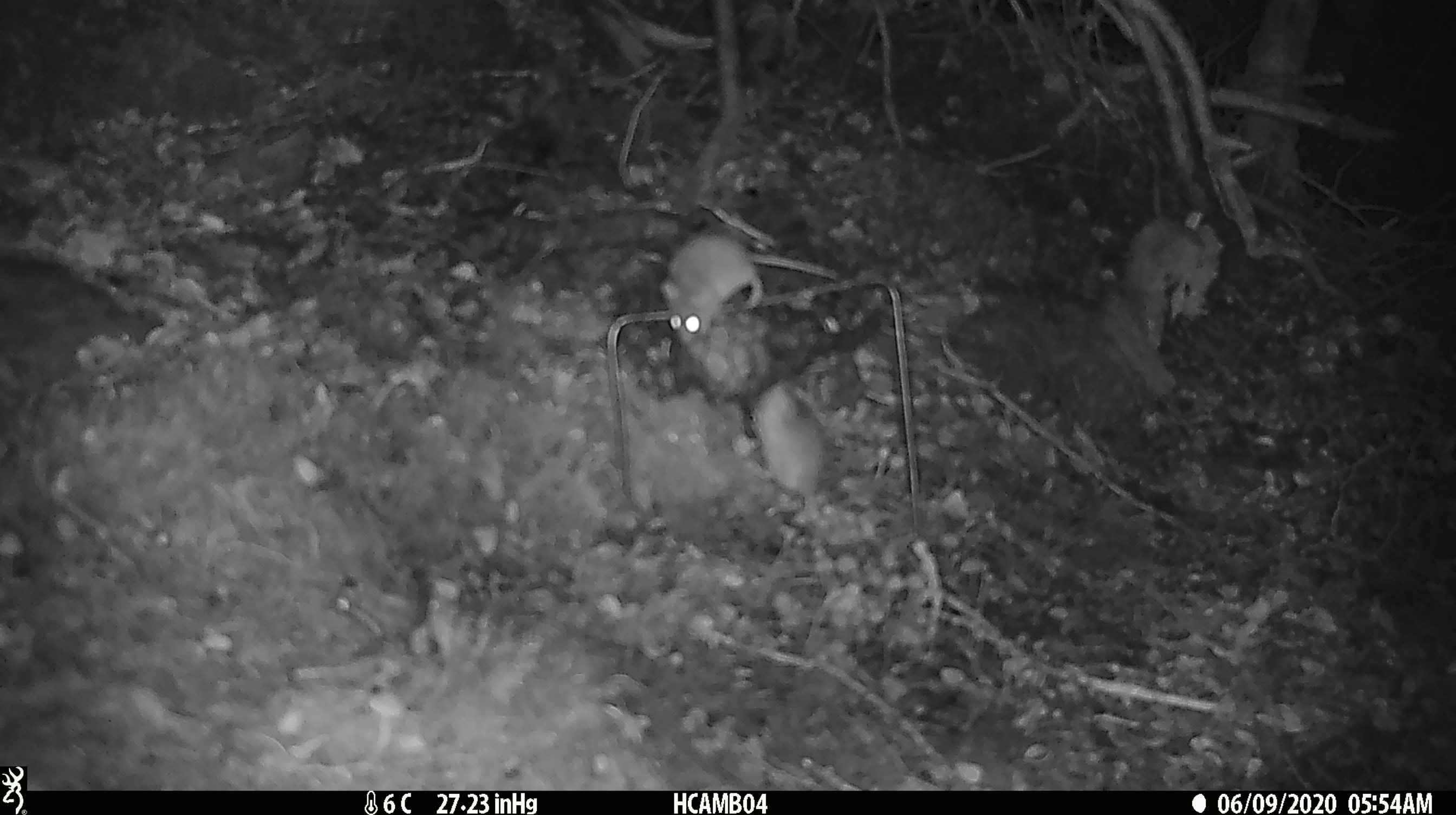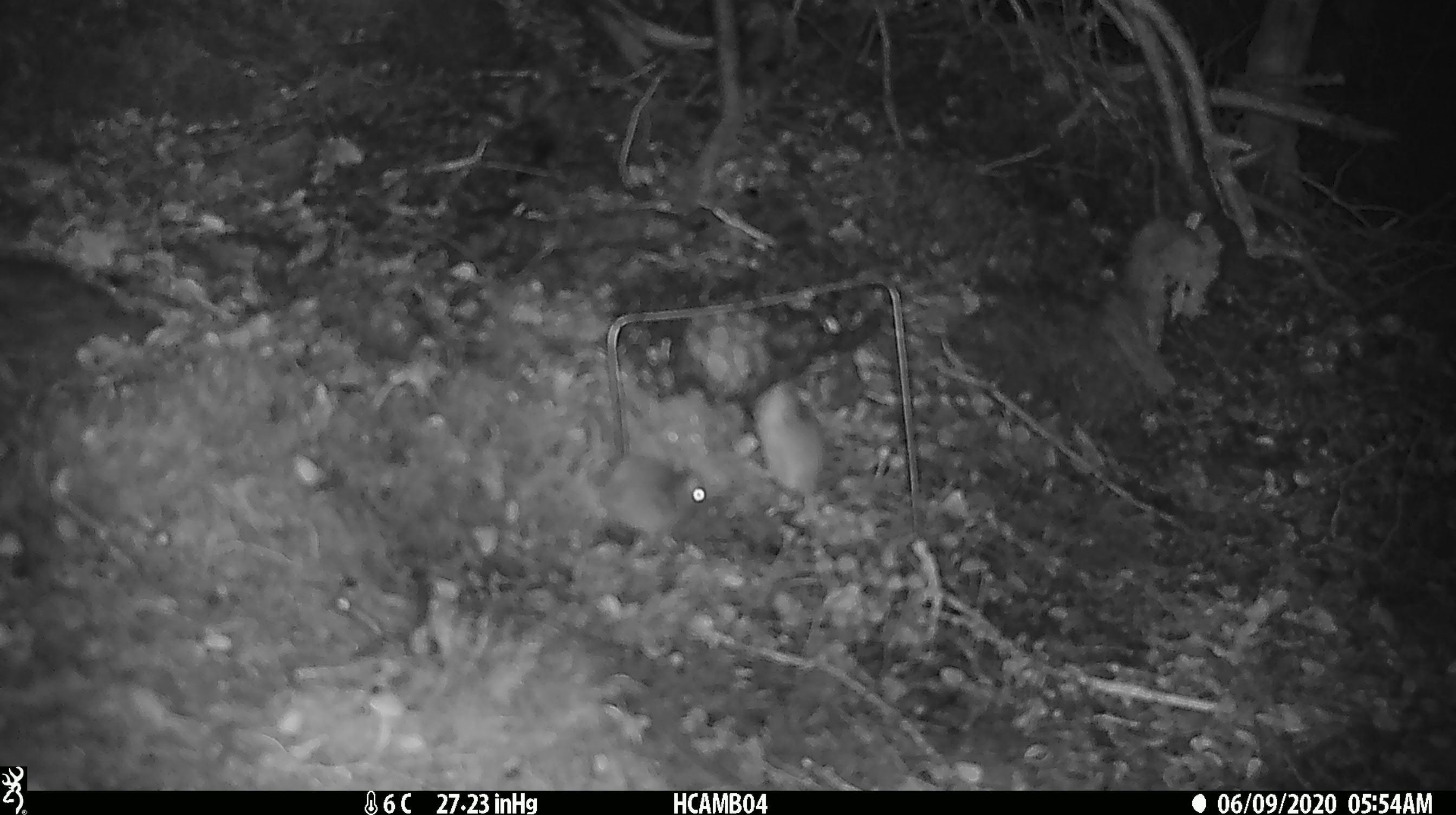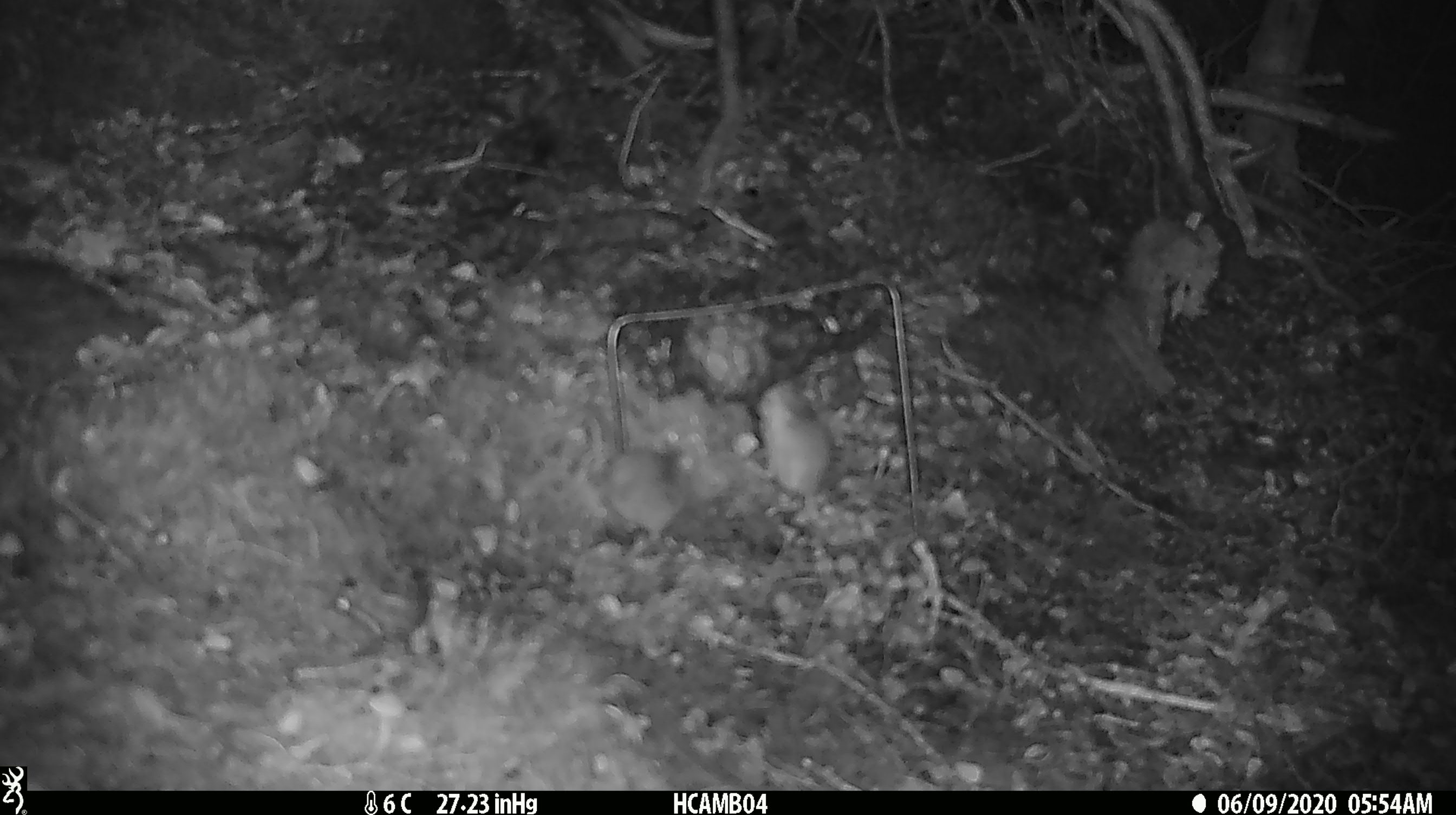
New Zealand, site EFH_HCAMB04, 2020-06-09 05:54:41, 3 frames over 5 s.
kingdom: Animalia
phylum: Chordata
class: Mammalia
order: Rodentia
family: Muridae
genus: Mus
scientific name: Mus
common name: mouse